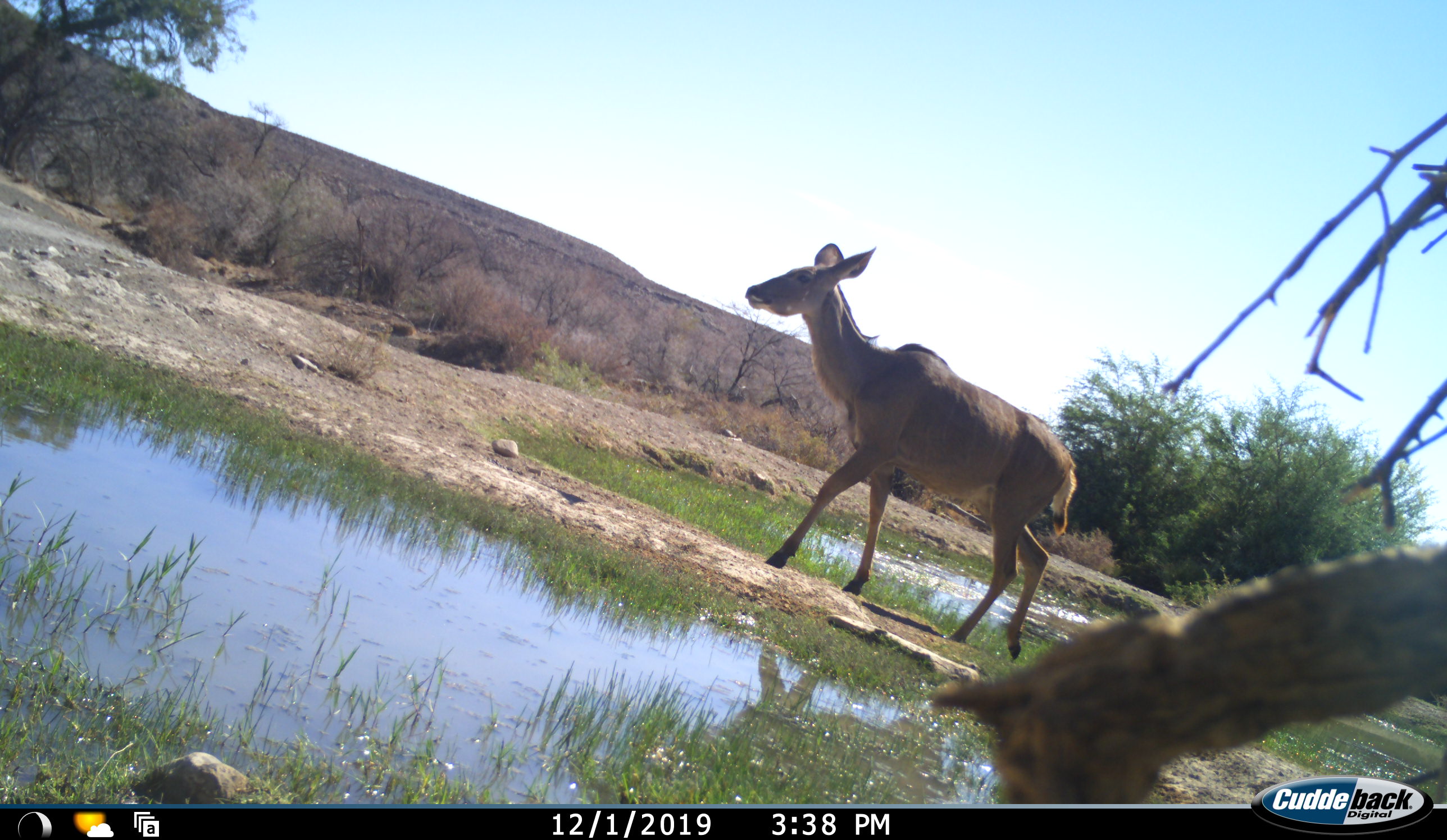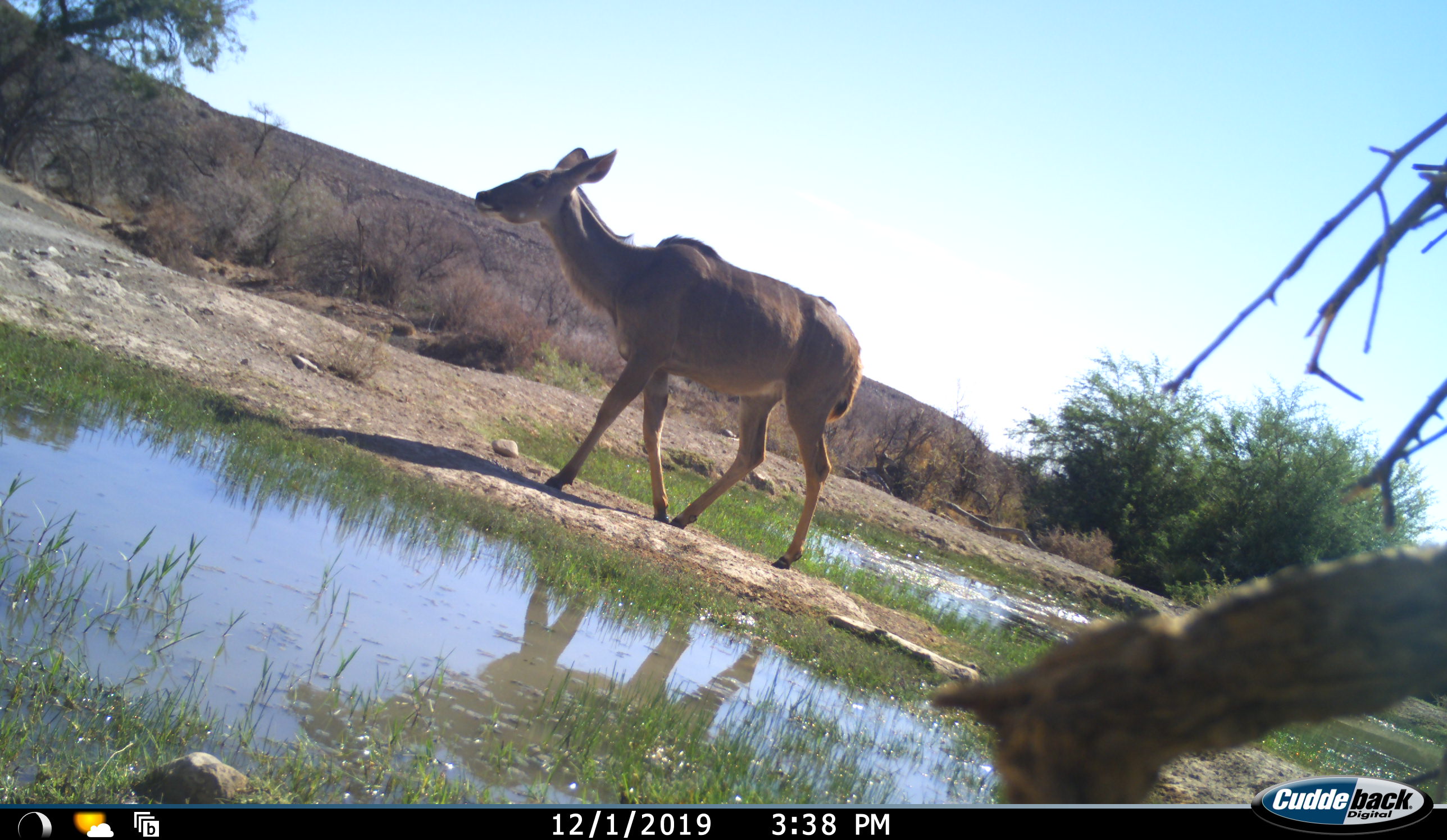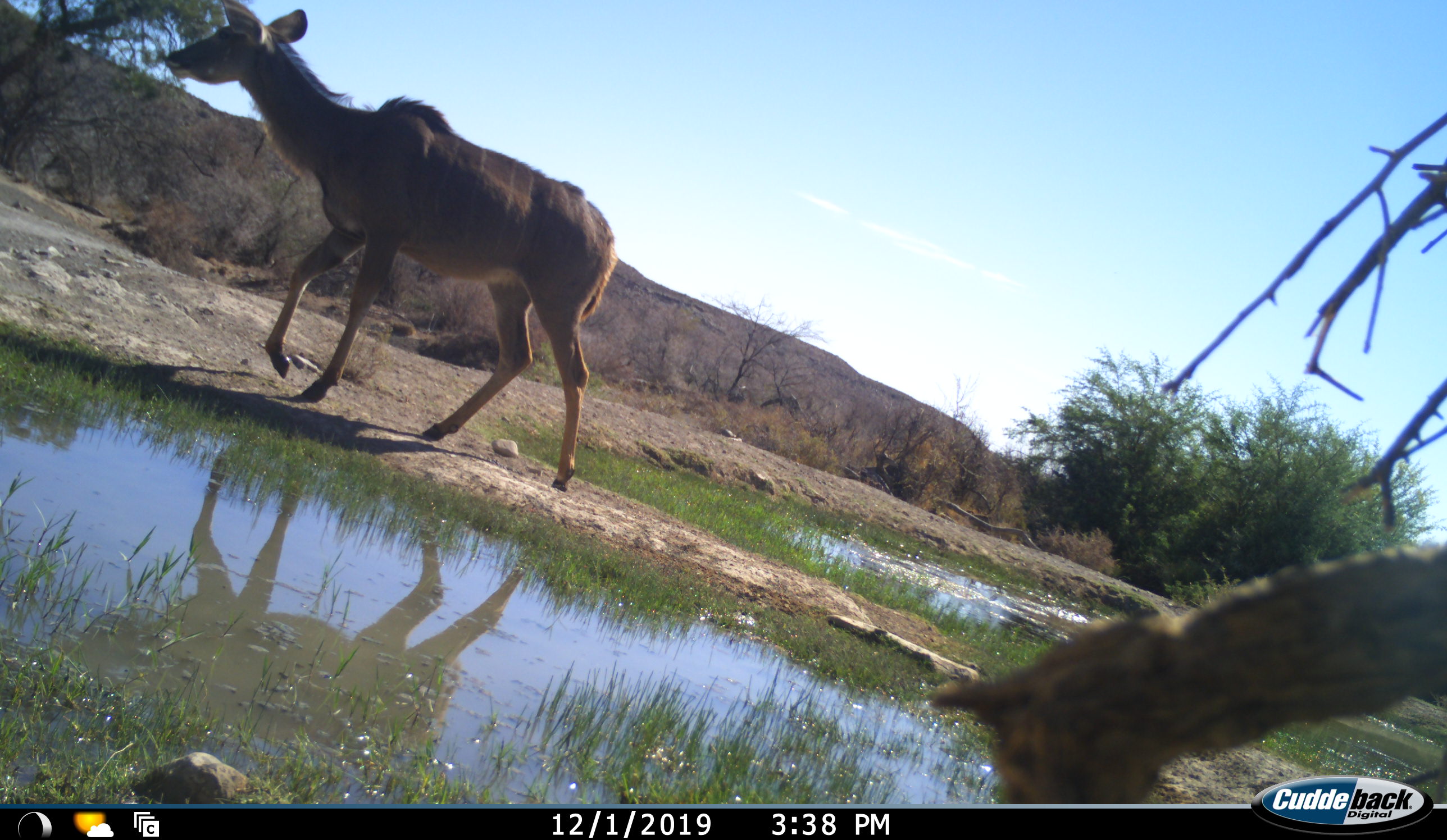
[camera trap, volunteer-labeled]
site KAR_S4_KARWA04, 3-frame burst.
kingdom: Animalia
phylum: Chordata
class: Mammalia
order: Artiodactyla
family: Bovidae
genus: Tragelaphus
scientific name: Tragelaphus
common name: kudu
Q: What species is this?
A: Kudu (Tragelaphus).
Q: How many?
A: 1.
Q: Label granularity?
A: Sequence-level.